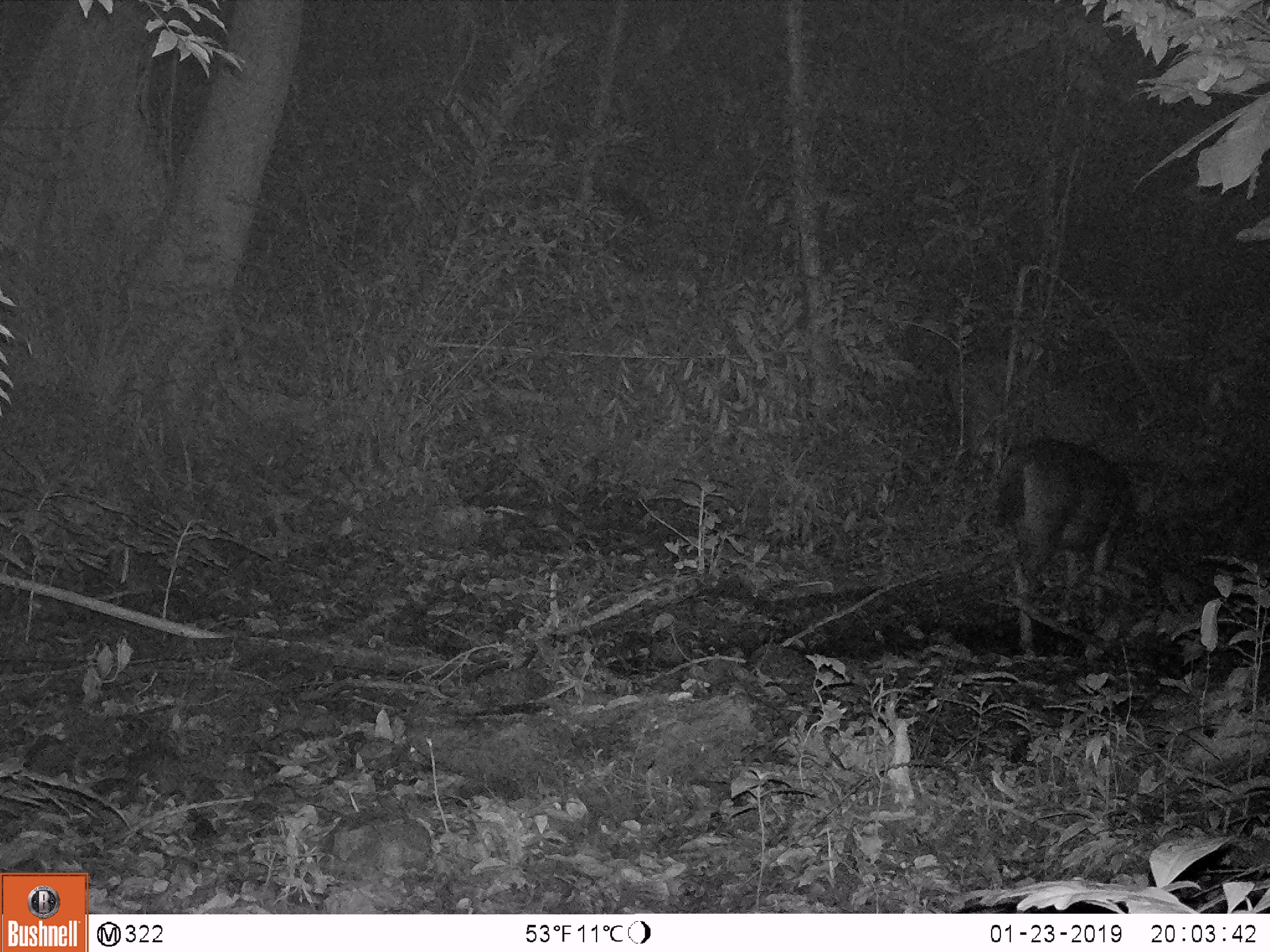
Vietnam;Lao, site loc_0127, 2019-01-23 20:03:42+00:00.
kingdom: Animalia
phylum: Chordata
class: Mammalia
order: Artiodactyla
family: Cervidae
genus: Rusa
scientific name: Rusa unicolor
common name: sambar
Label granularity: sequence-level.